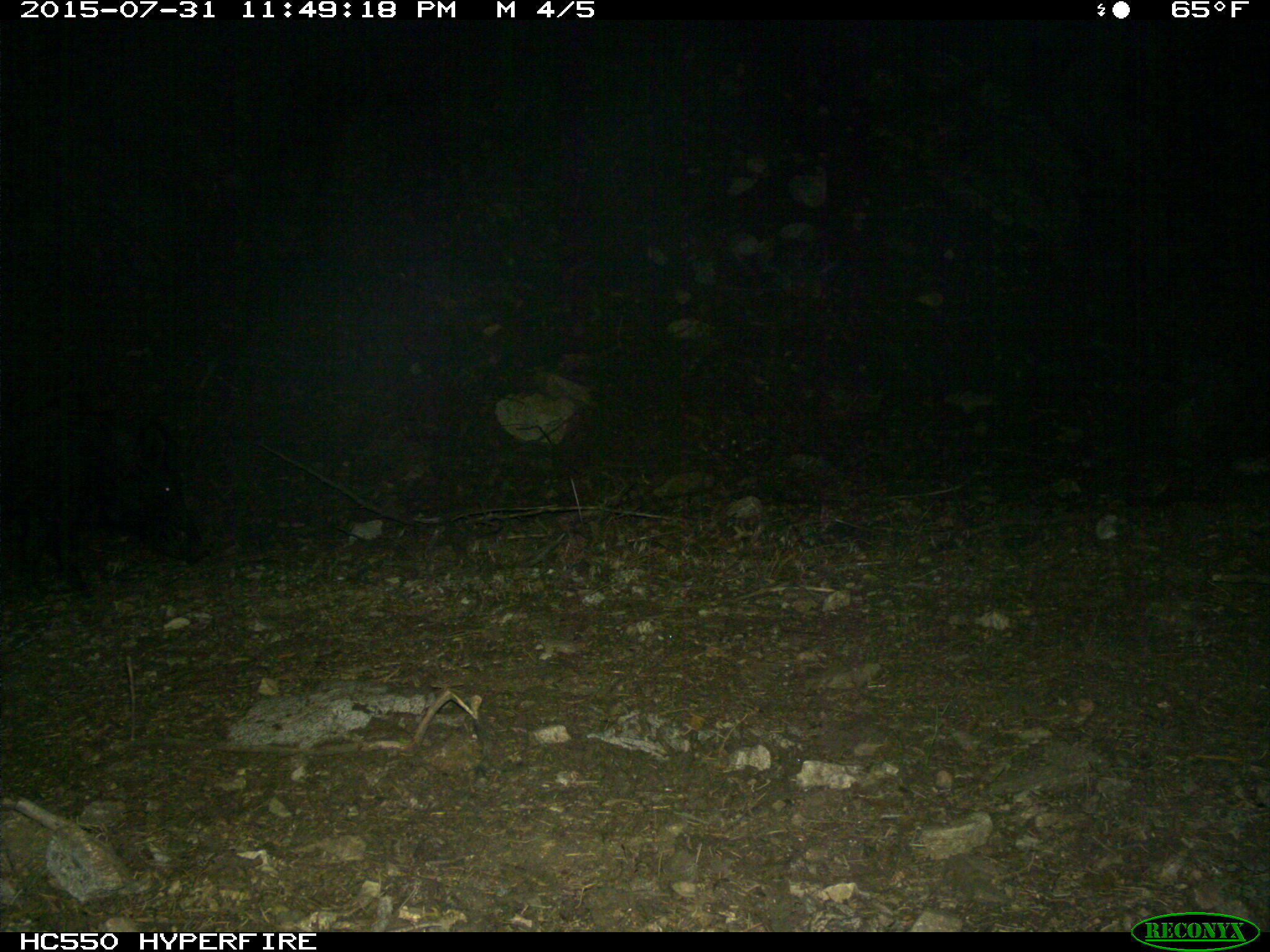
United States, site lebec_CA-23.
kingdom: Animalia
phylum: Chordata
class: Mammalia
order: Artiodactyla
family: Suidae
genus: Sus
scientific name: Sus scrofa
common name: wild boar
Sus scrofa (wild boar).